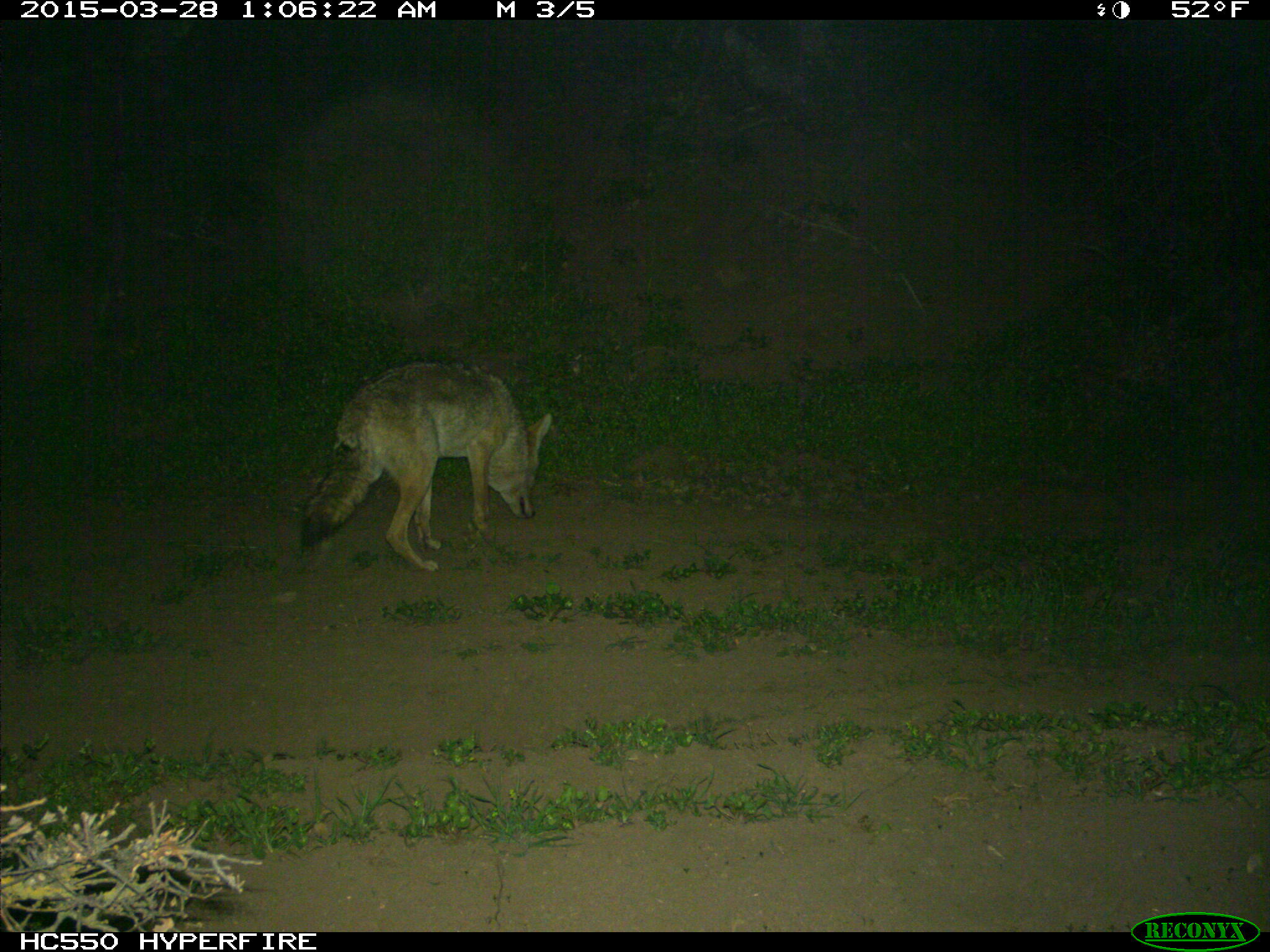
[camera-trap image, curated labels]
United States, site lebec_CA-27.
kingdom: Animalia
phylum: Chordata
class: Mammalia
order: Carnivora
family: Canidae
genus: Canis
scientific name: Canis latrans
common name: coyote